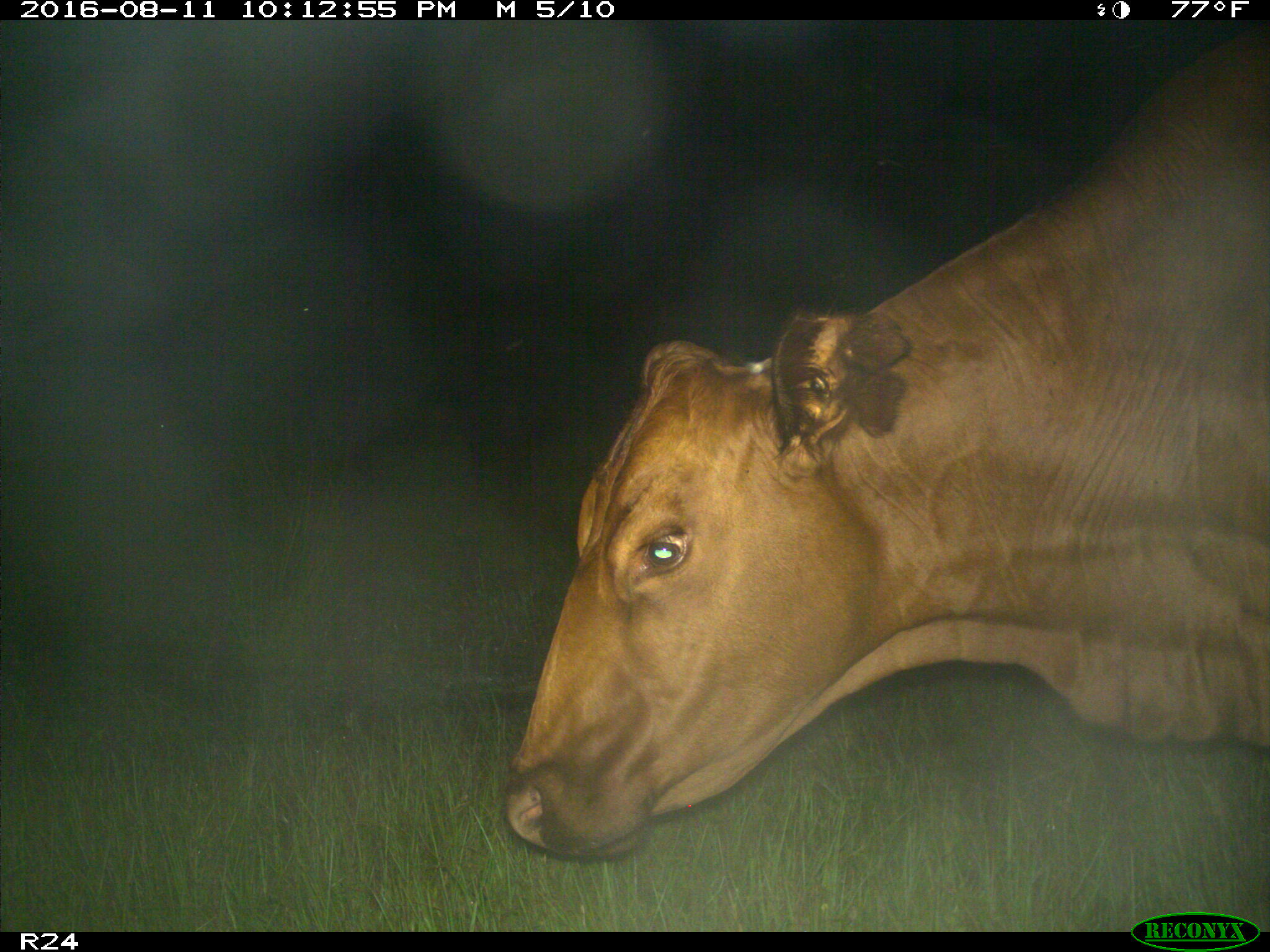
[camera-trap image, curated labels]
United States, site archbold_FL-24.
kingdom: Animalia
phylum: Chordata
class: Mammalia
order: Artiodactyla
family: Bovidae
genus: Bos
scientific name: Bos taurus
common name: domestic cow